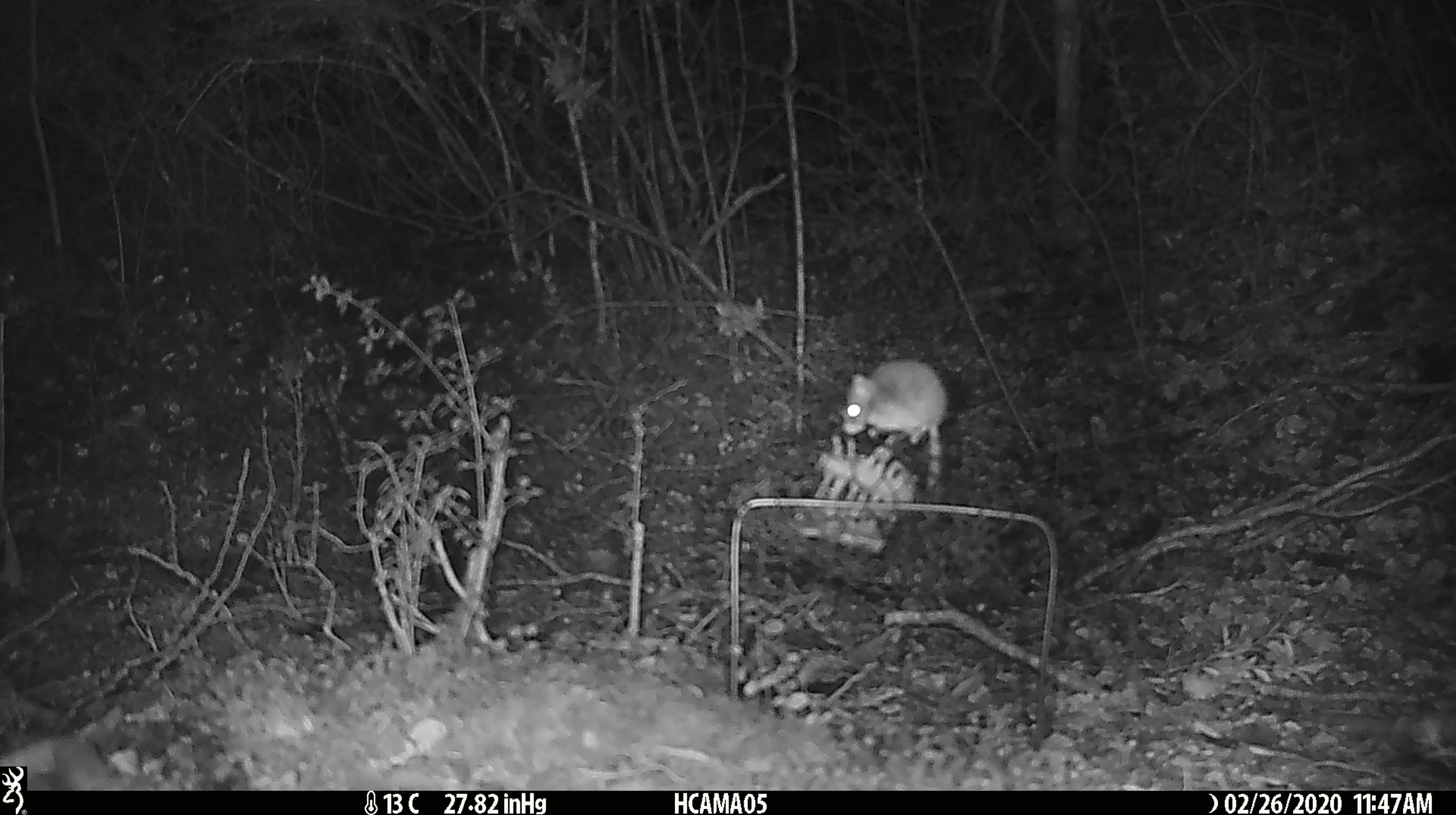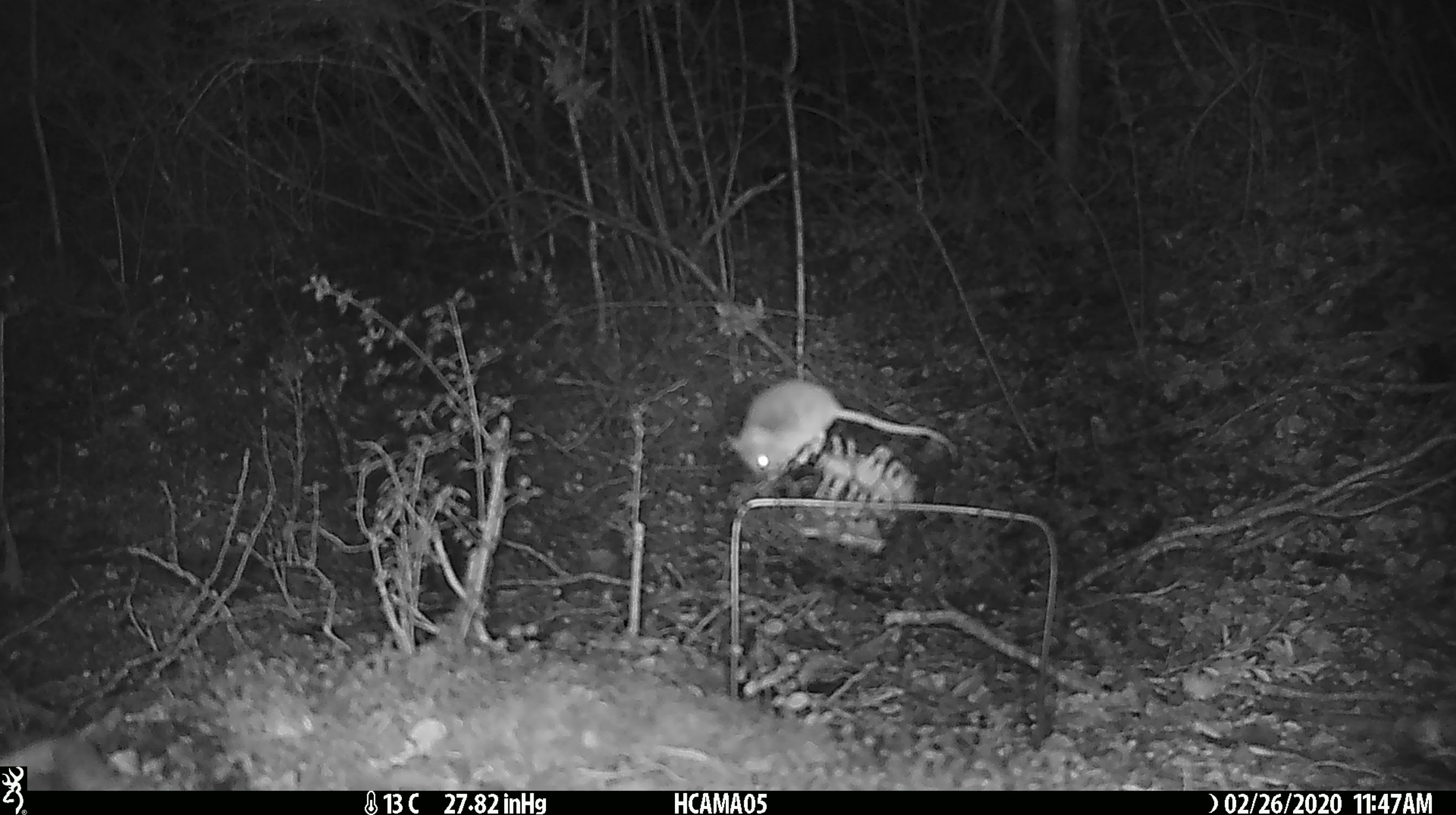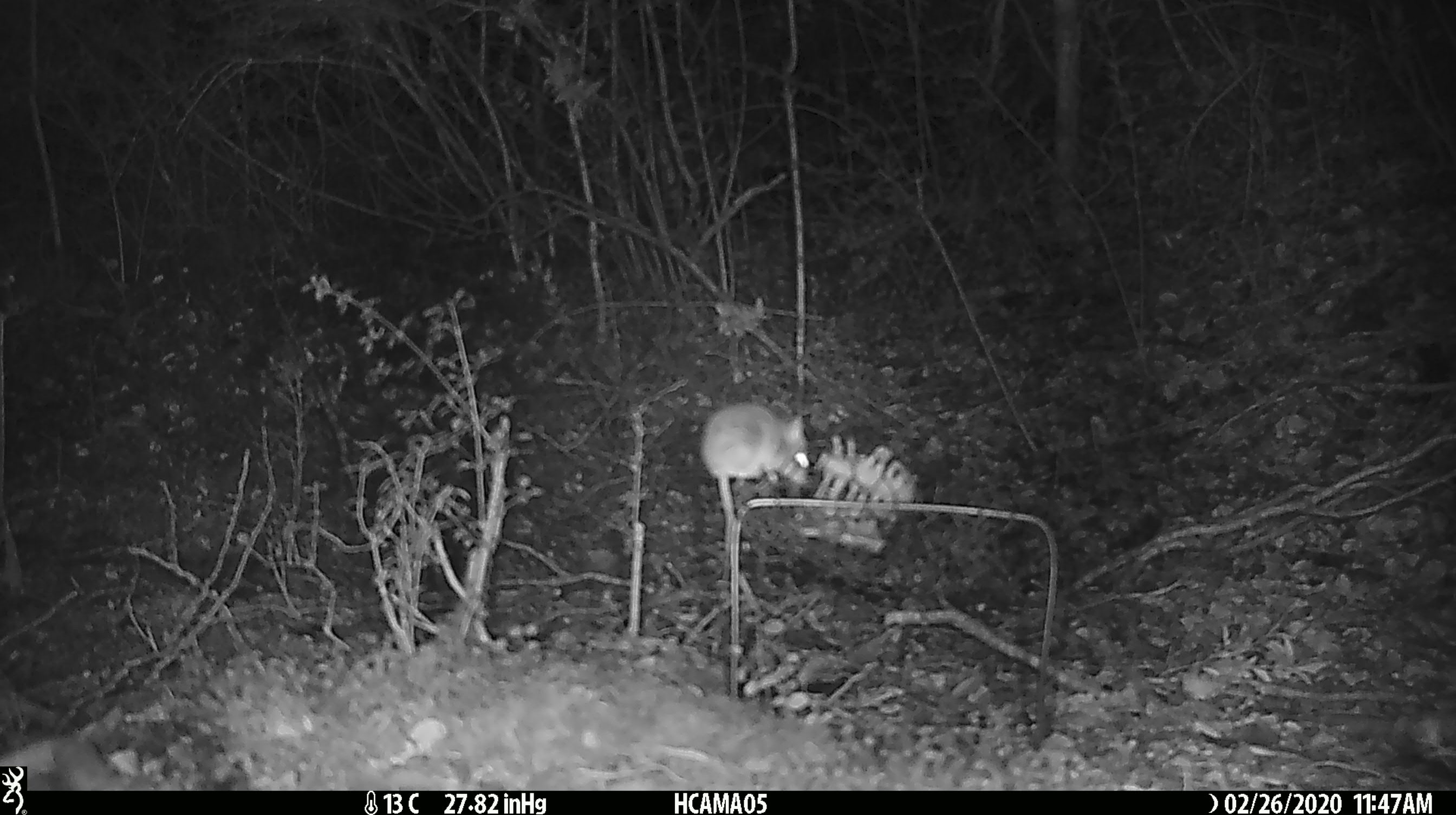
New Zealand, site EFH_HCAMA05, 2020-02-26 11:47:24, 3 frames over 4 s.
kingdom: Animalia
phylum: Chordata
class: Mammalia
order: Rodentia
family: Muridae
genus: Mus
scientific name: Mus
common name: mouse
Mouse (Mus).